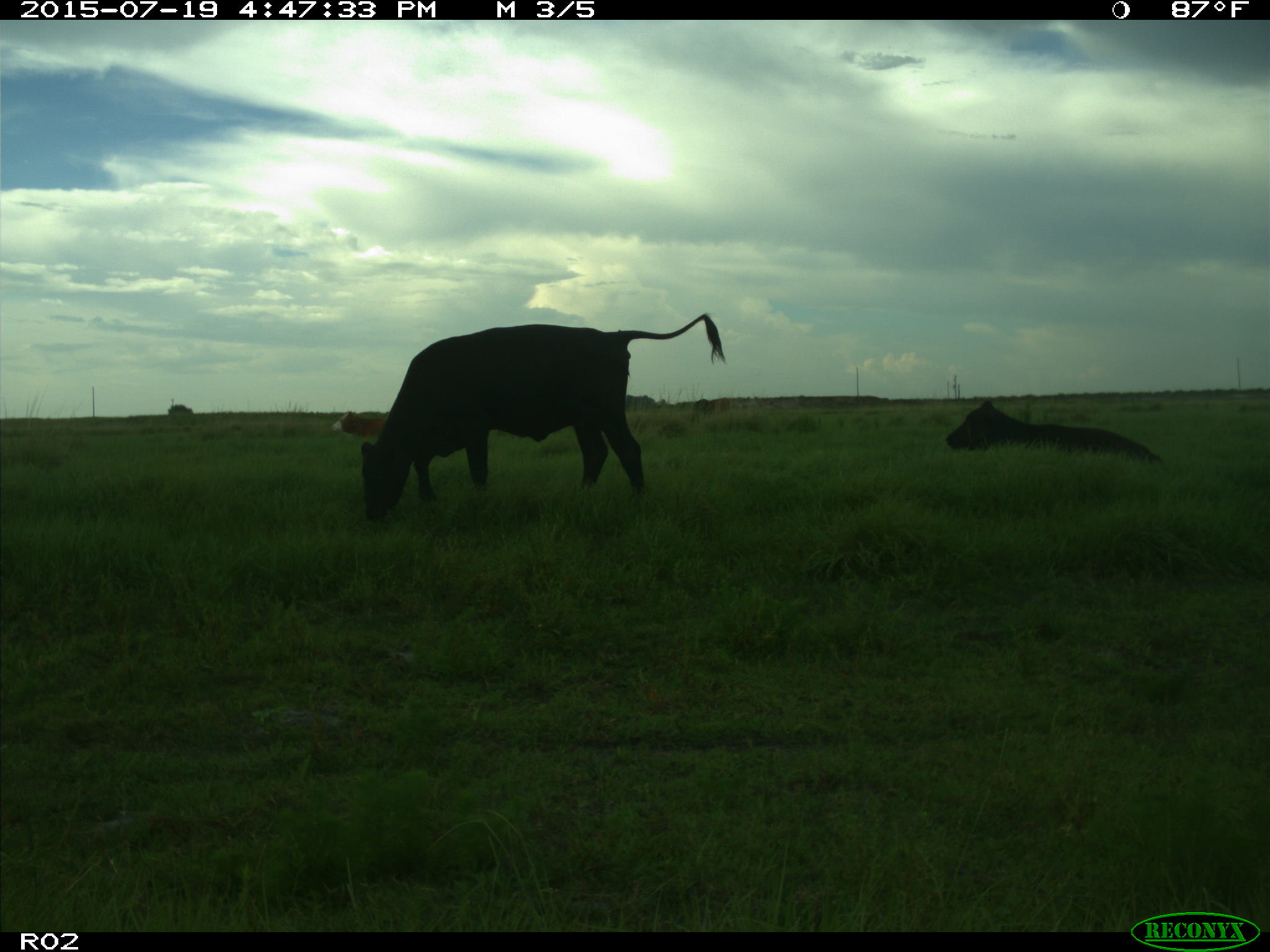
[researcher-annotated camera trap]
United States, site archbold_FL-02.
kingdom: Animalia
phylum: Chordata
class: Mammalia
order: Artiodactyla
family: Bovidae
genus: Bos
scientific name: Bos taurus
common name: domestic cow